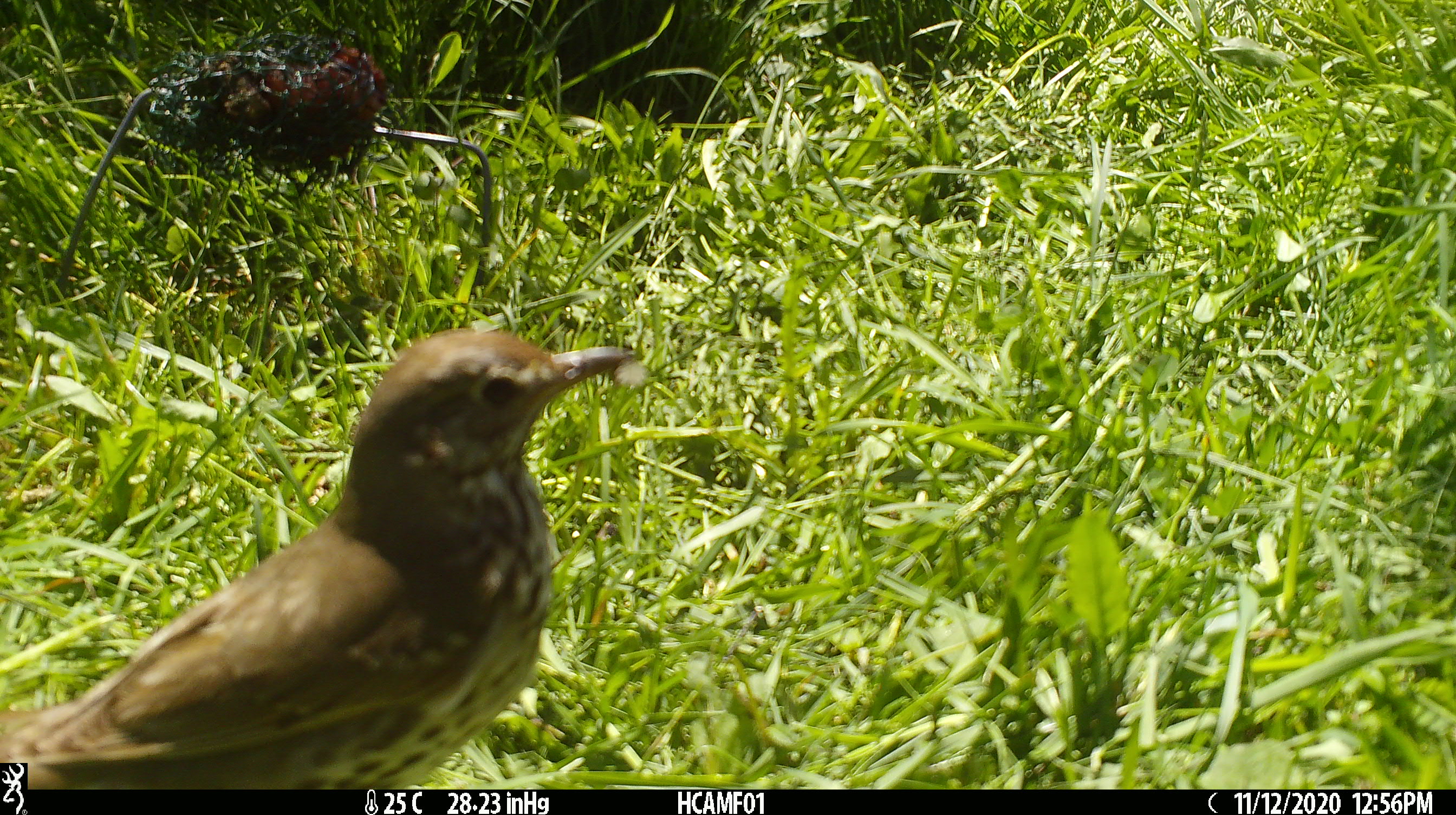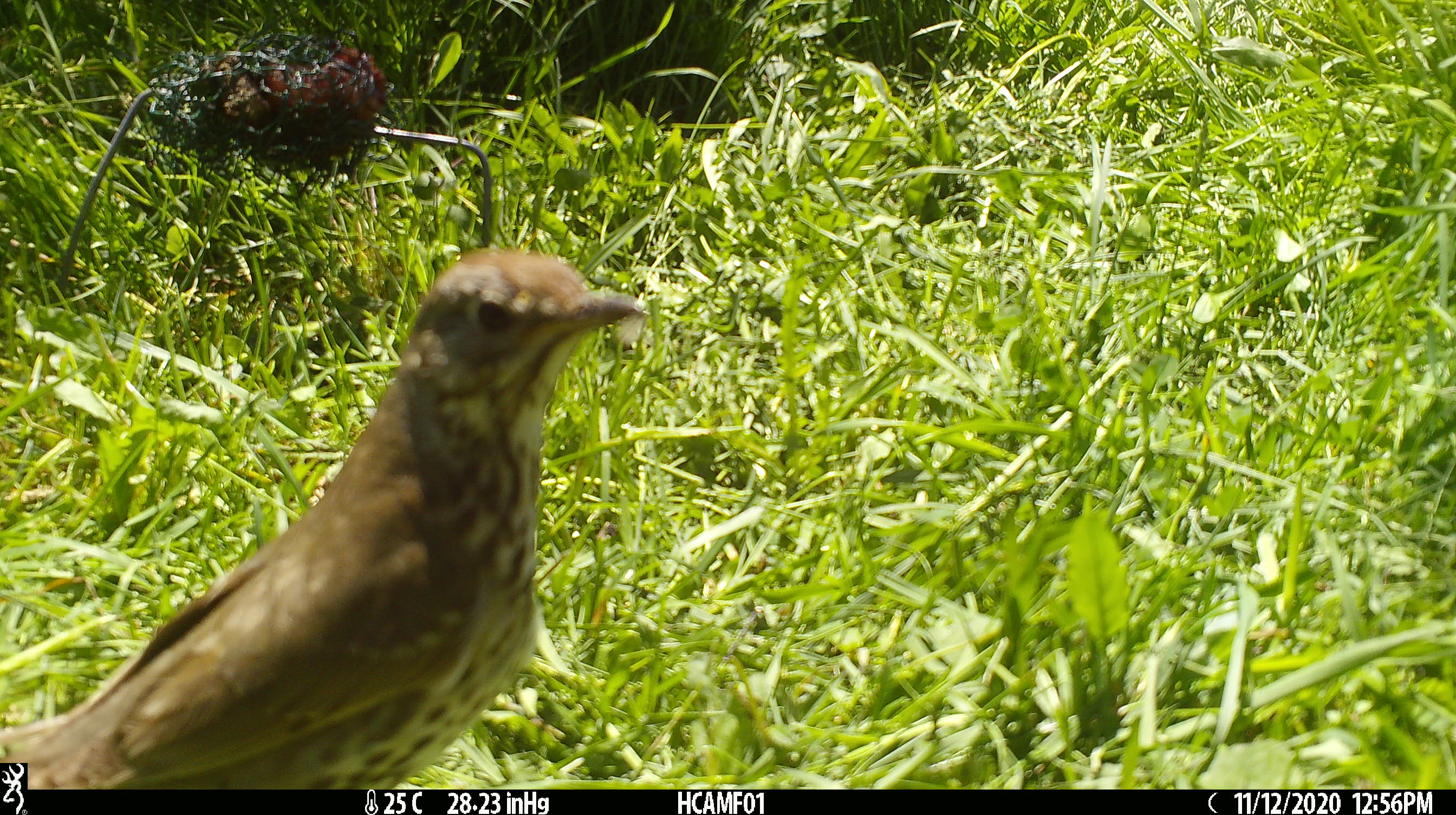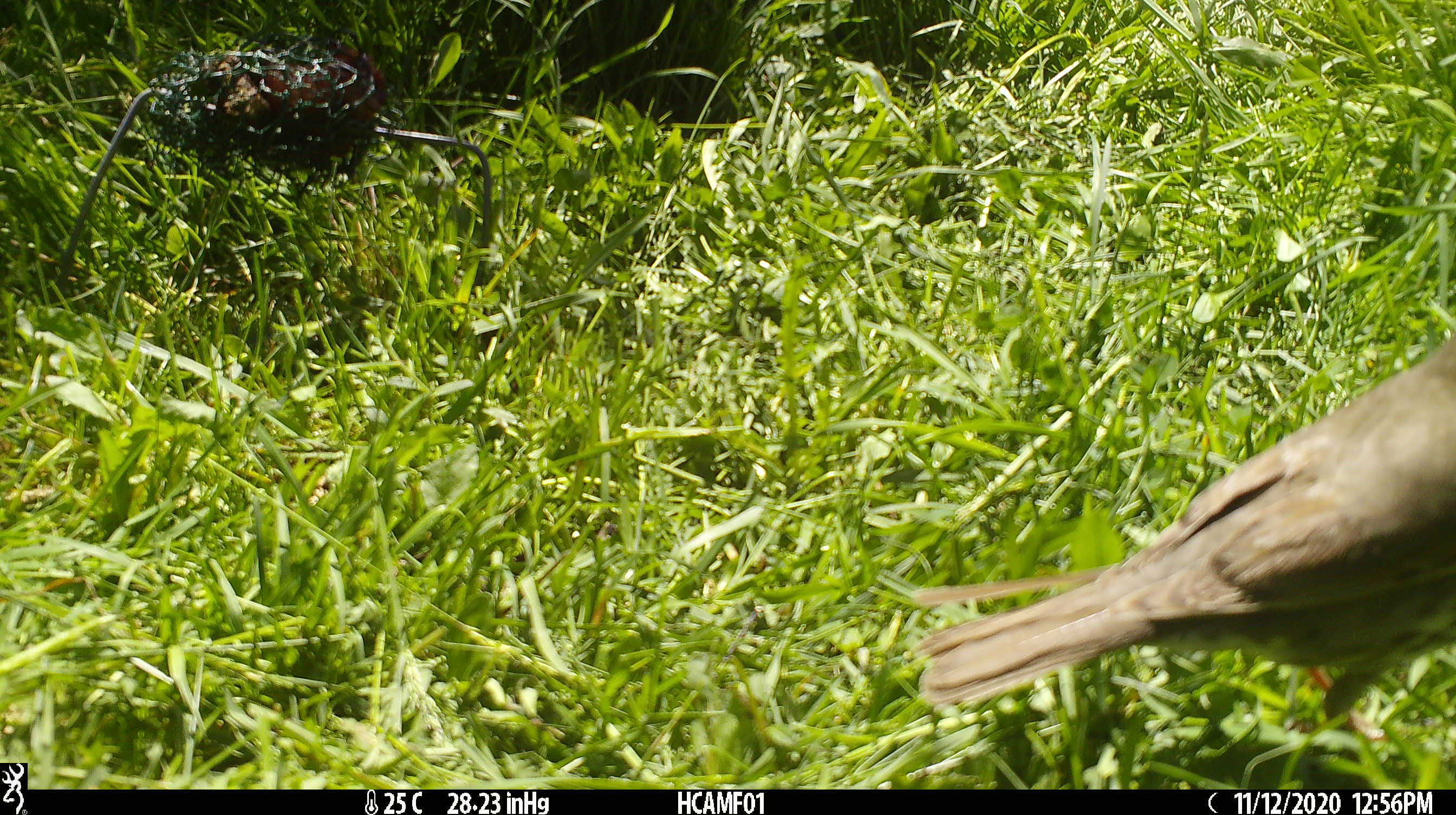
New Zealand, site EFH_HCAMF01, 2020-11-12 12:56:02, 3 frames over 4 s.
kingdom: Animalia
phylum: Chordata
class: Aves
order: Passeriformes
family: Turdidae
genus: Turdus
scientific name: Turdus philomelos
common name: song thrush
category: thrush